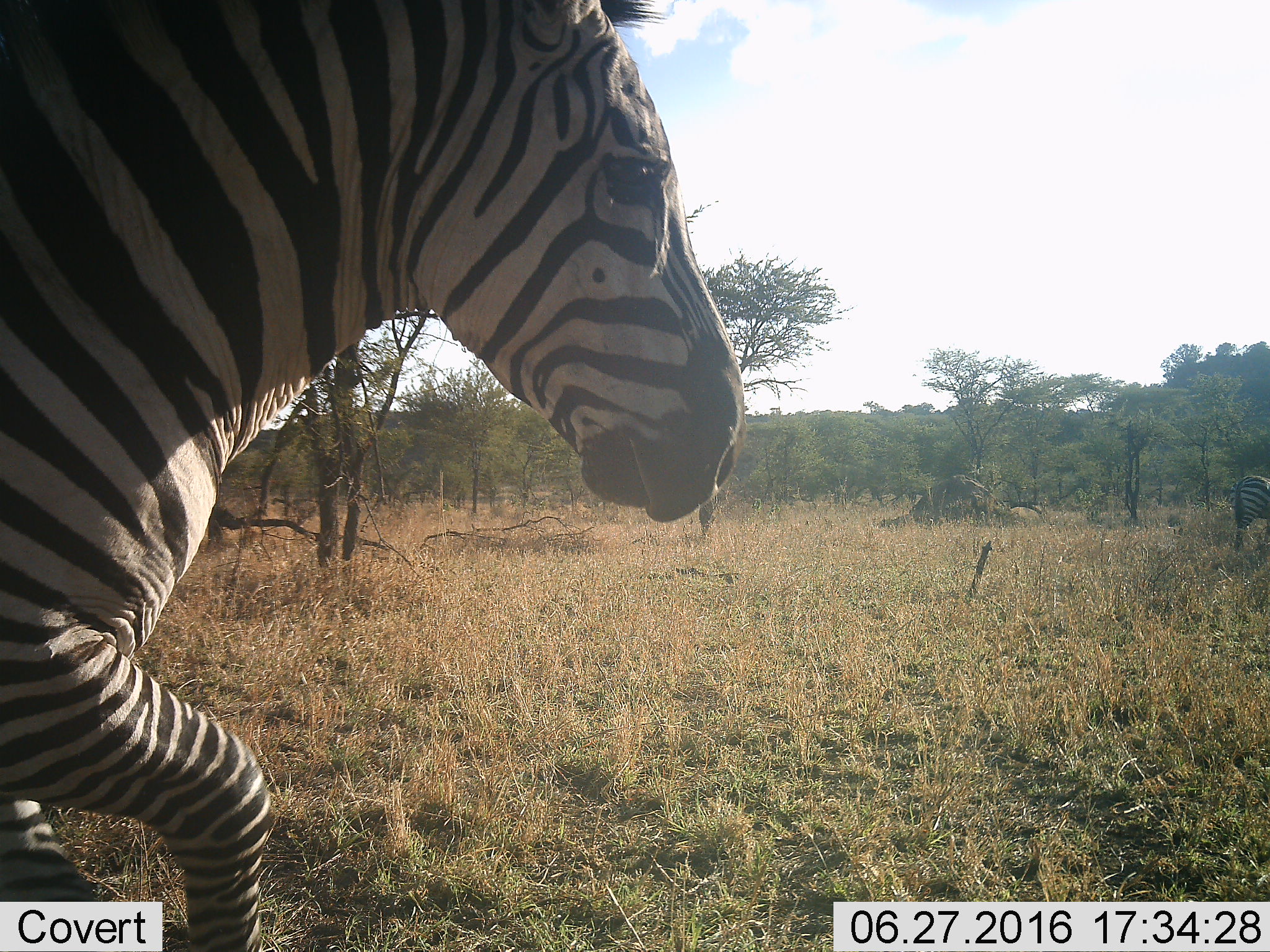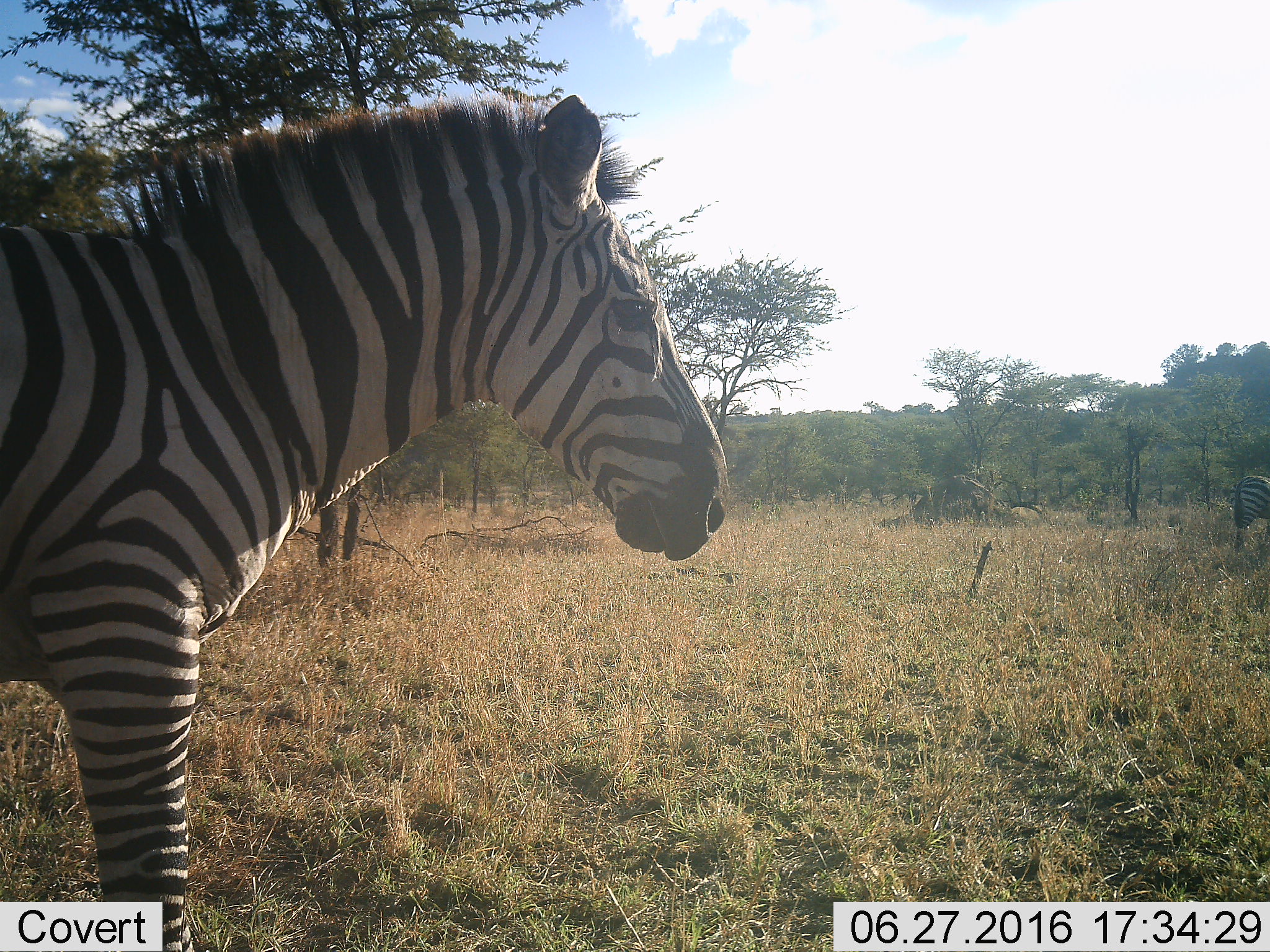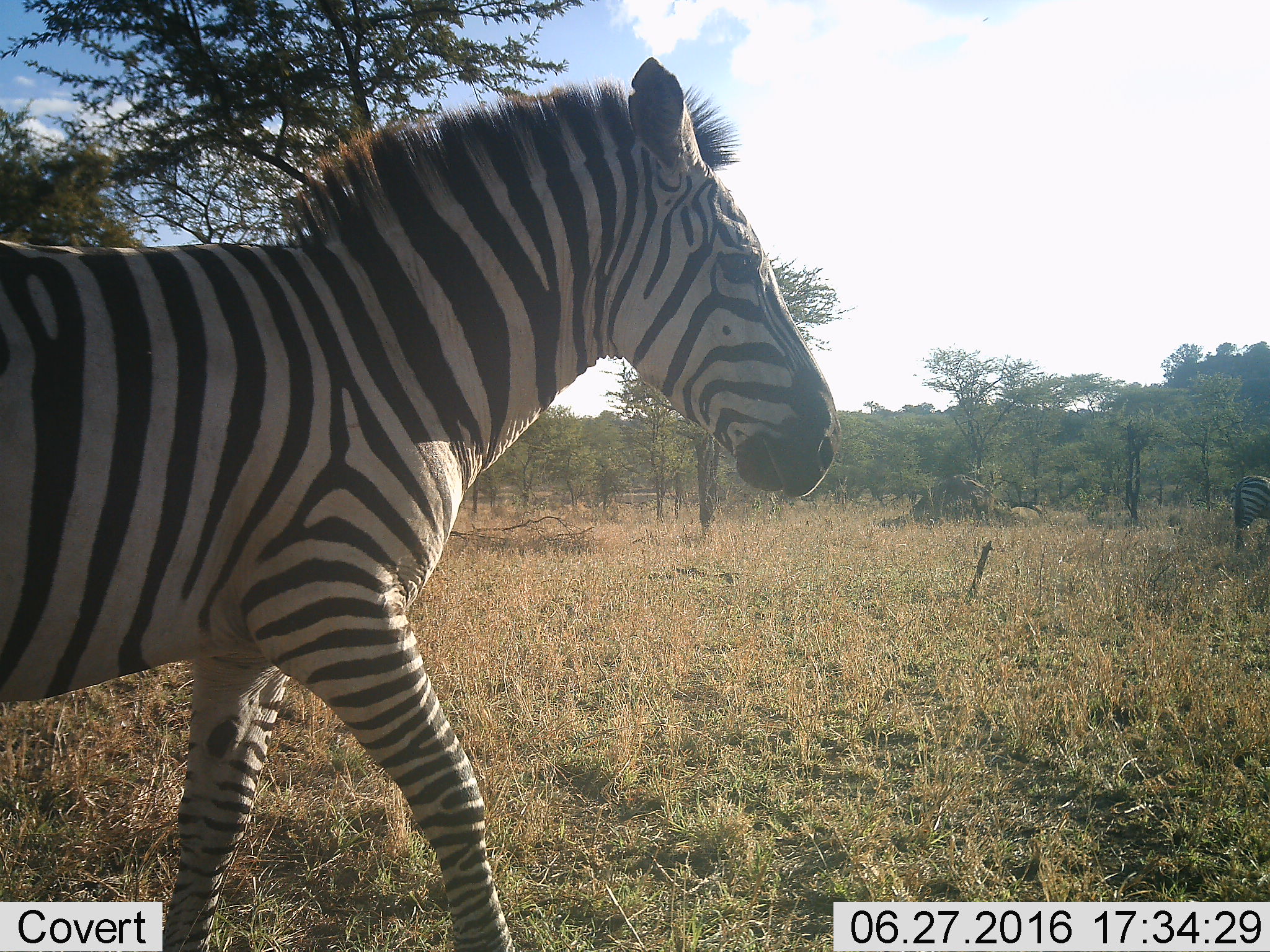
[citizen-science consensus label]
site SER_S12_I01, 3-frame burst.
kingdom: Animalia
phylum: Chordata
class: Mammalia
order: Perissodactyla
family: Equidae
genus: Equus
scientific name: Equus quagga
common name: plains zebra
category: zebraplains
Zebraplains (plains zebra) (Equus quagga), count 2. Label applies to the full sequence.